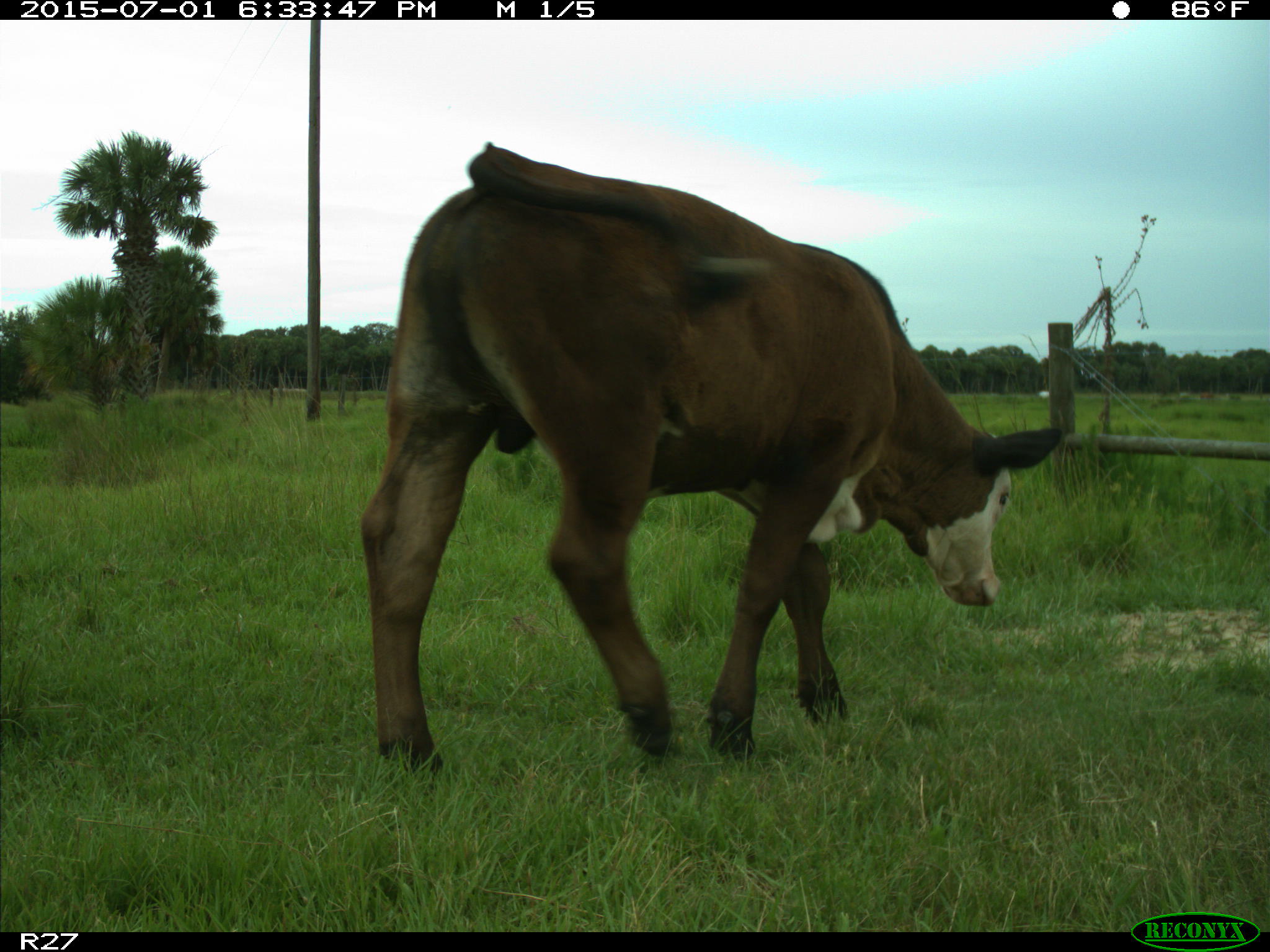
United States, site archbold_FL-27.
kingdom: Animalia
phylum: Chordata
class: Mammalia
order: Artiodactyla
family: Bovidae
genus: Bos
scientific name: Bos taurus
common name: domestic cow